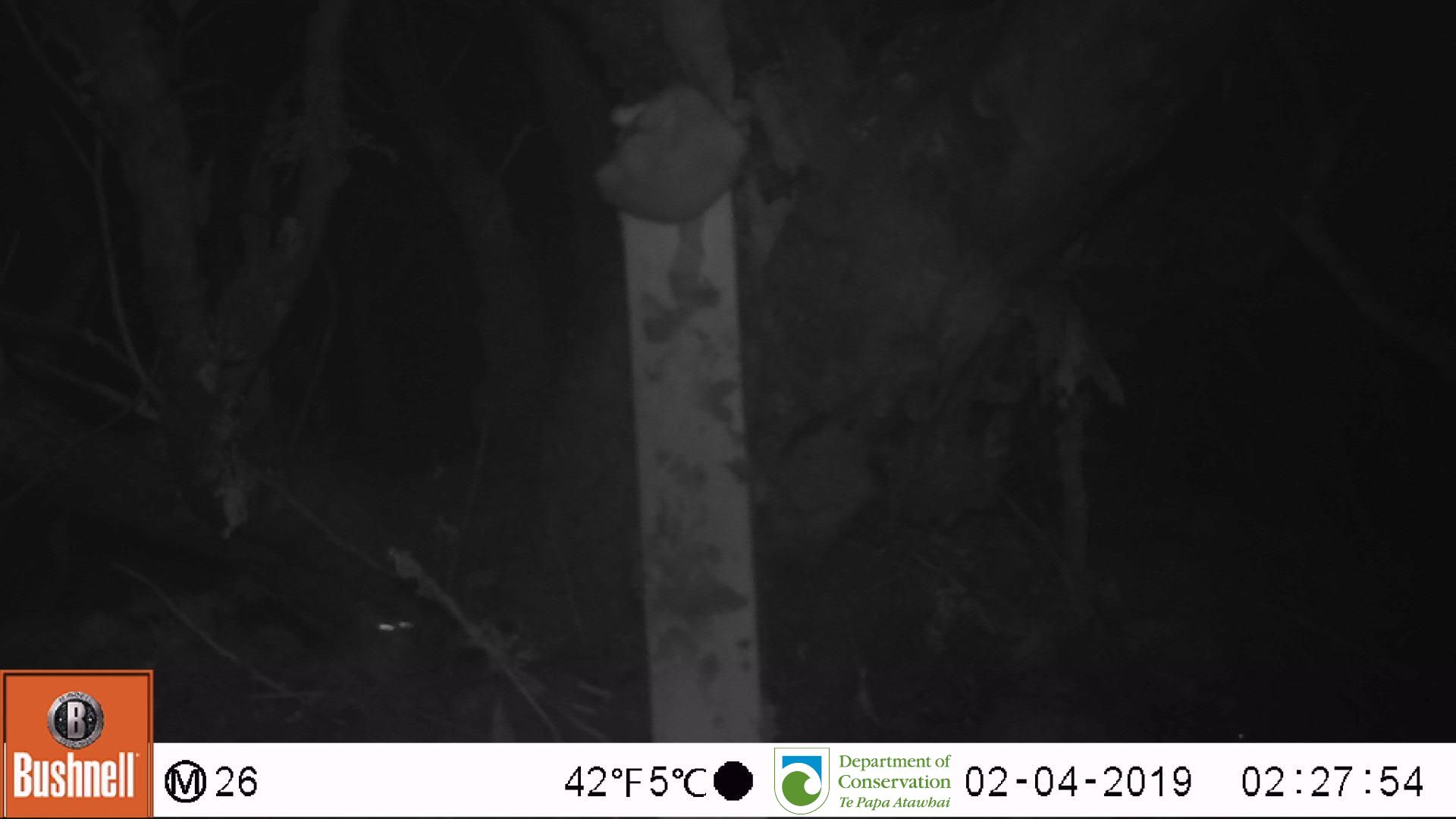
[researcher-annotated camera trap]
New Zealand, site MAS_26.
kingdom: Animalia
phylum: Chordata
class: Mammalia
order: Rodentia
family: Muridae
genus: Mus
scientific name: Mus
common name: mouse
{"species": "mouse (Mus)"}